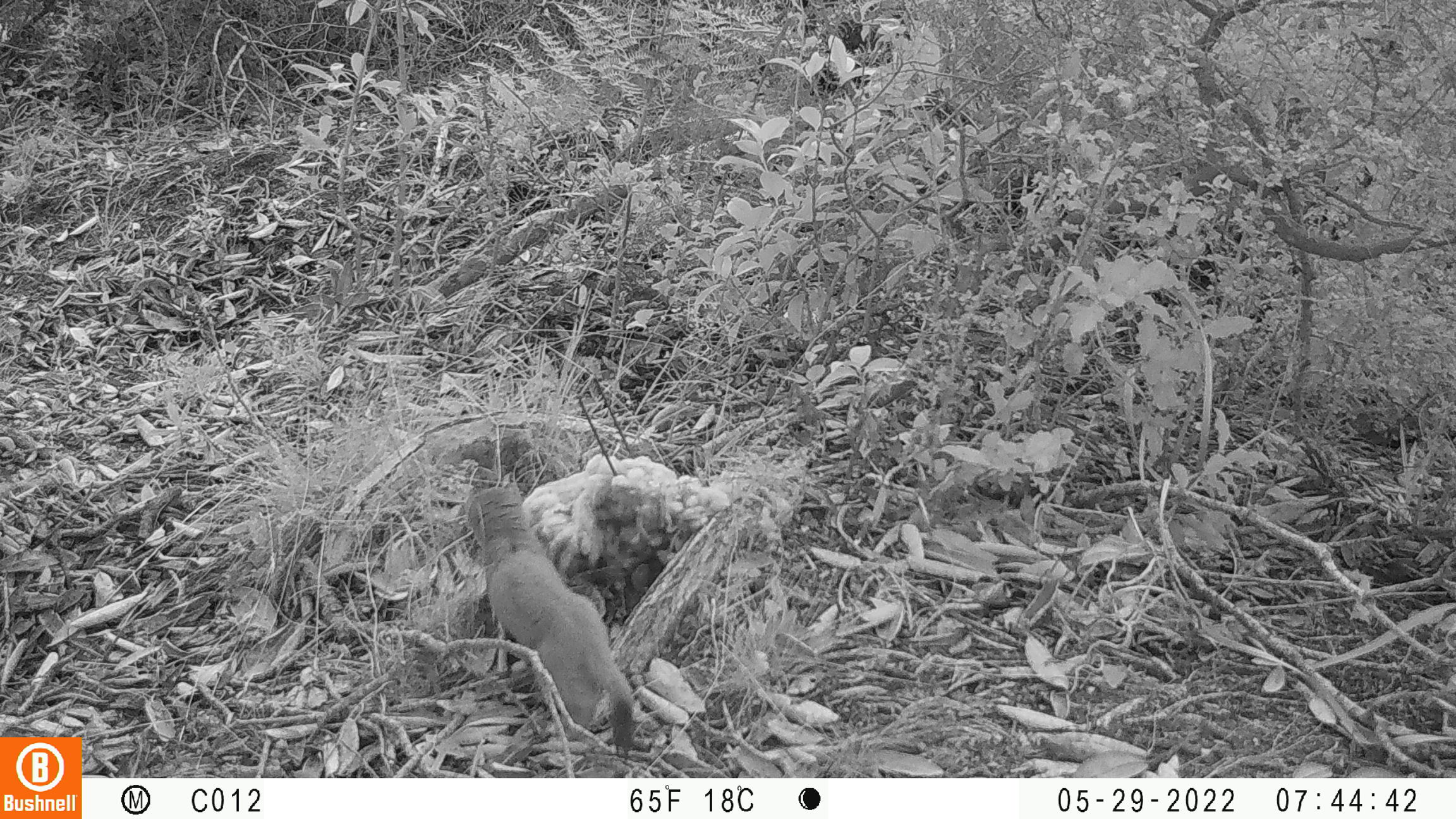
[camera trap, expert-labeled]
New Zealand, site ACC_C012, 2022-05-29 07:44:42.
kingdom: Animalia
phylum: Chordata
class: Mammalia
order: Carnivora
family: Mustelidae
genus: Mustela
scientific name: Mustela erminea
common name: stoat